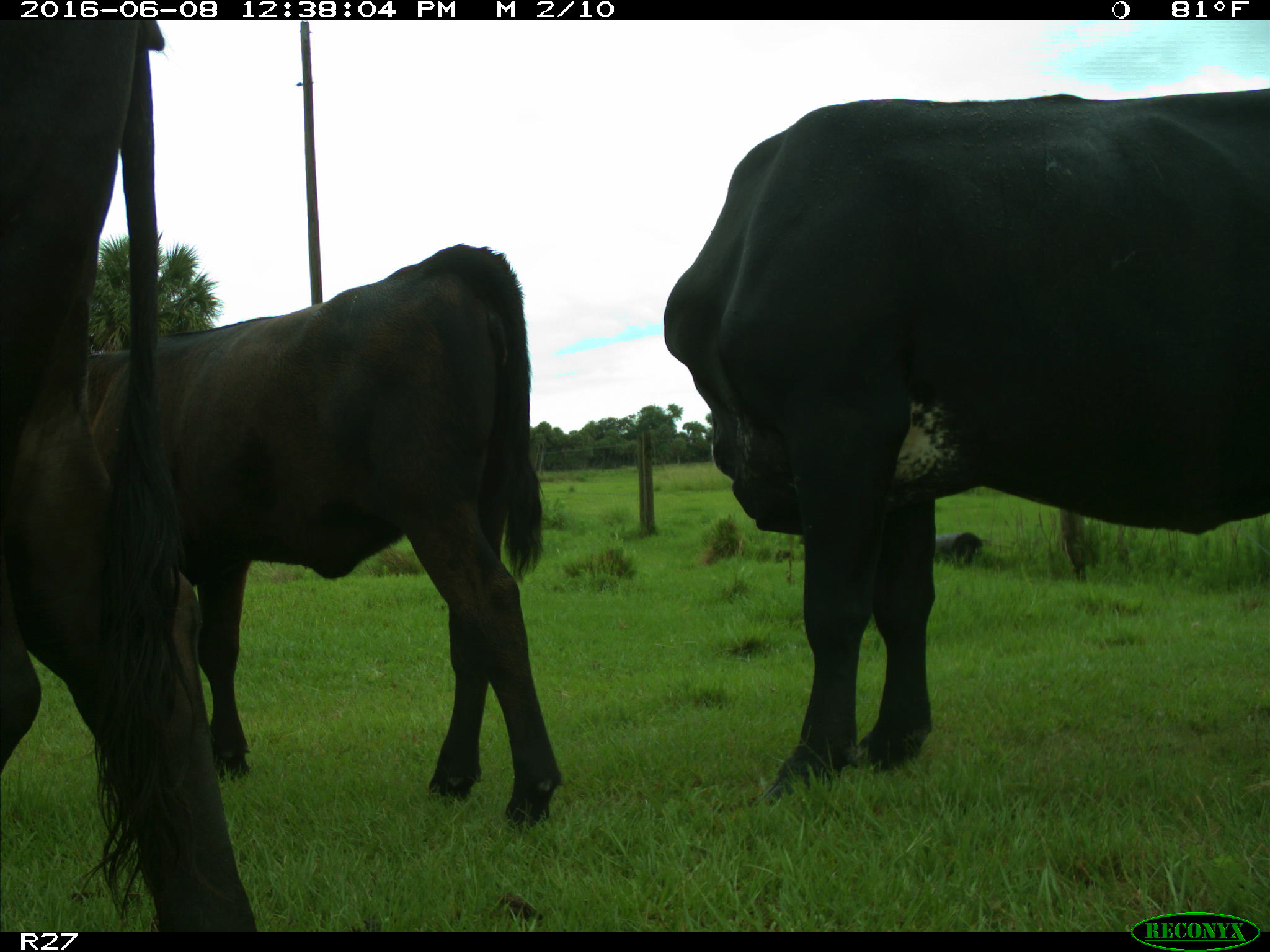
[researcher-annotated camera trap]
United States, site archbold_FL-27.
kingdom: Animalia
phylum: Chordata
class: Mammalia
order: Artiodactyla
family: Bovidae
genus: Bos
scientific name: Bos taurus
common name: domestic cow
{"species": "Bos taurus (domestic cow)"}